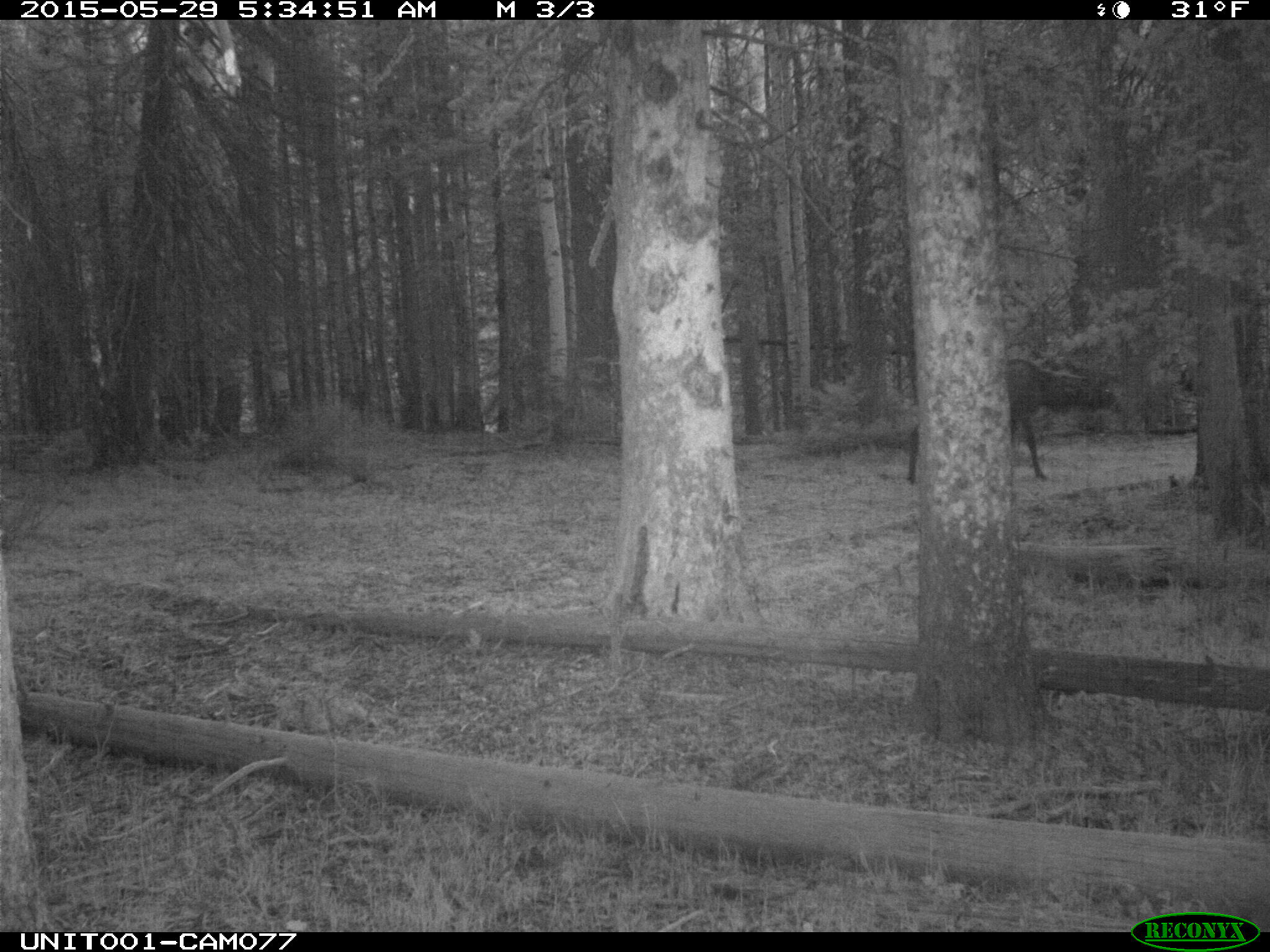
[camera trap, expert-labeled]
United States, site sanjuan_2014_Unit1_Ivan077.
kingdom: Animalia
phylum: Chordata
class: Mammalia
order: Artiodactyla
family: Cervidae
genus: Cervus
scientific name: Cervus elaphus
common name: red deer